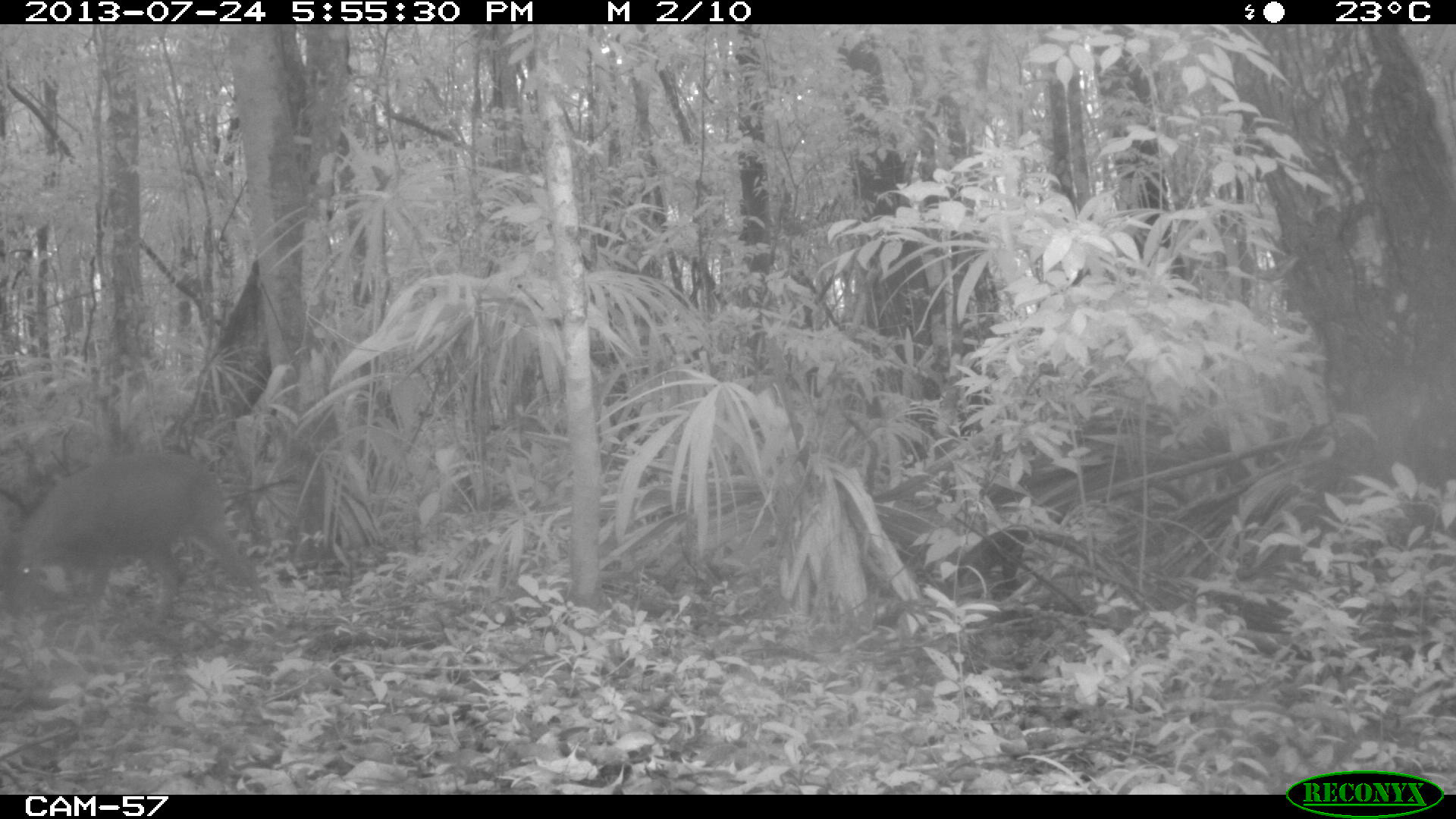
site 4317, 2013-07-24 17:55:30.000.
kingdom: Animalia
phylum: Chordata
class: Mammalia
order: Artiodactyla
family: Cervidae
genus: Mazama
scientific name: Mazama temama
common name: central american red brocket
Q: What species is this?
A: Mazama temama (central american red brocket).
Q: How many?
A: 1.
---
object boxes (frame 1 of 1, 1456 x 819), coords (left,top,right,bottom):
mazama temama: (0,450,263,627)